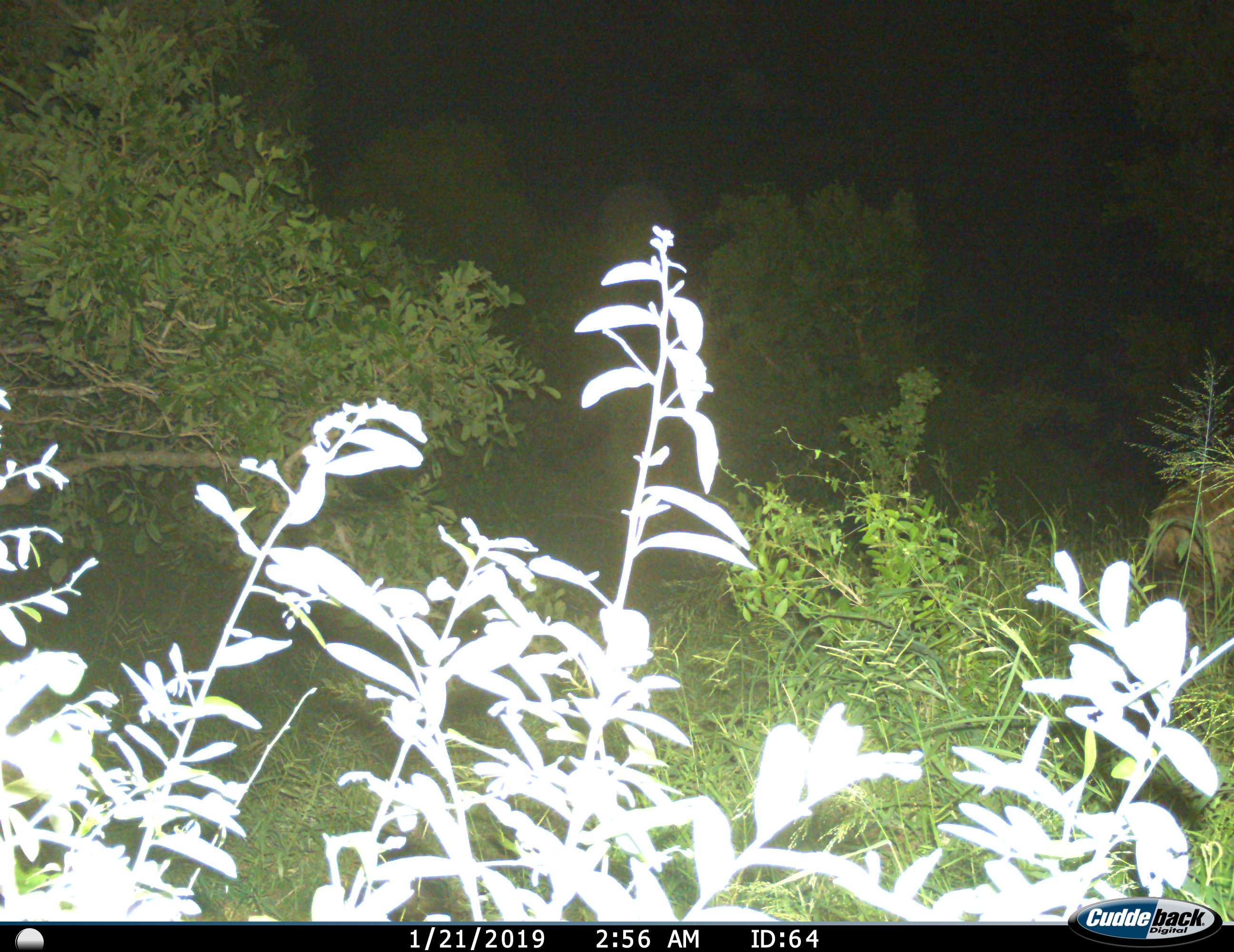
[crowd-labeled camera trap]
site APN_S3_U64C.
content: unidentified animal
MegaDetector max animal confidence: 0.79